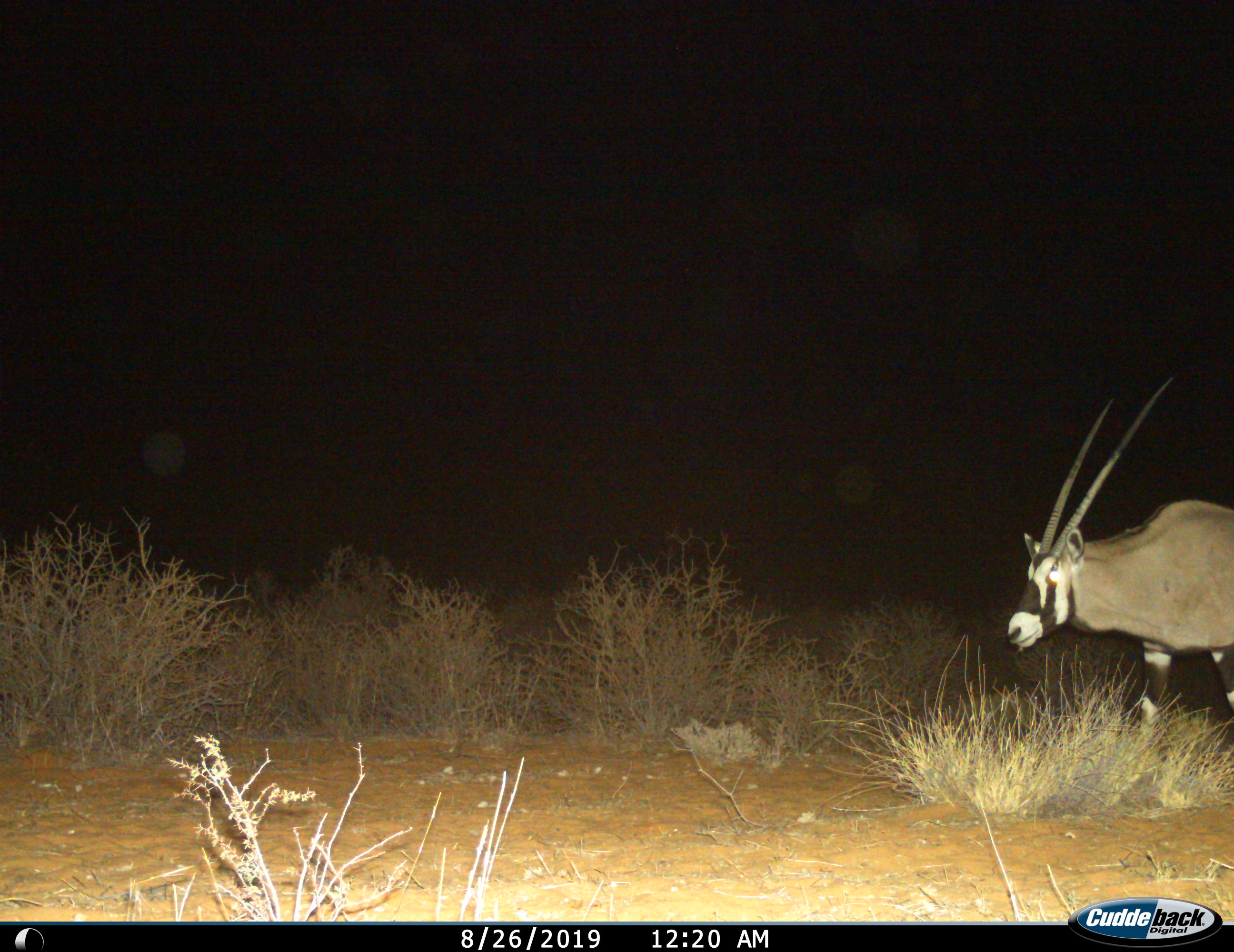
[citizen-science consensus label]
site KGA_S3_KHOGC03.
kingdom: Animalia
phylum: Chordata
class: Mammalia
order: Artiodactyla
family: Bovidae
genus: Oryx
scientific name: Oryx gazella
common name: gemsbok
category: oryx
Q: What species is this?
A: Oryx (gemsbok) (Oryx gazella).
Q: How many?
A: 1.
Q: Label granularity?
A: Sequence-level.